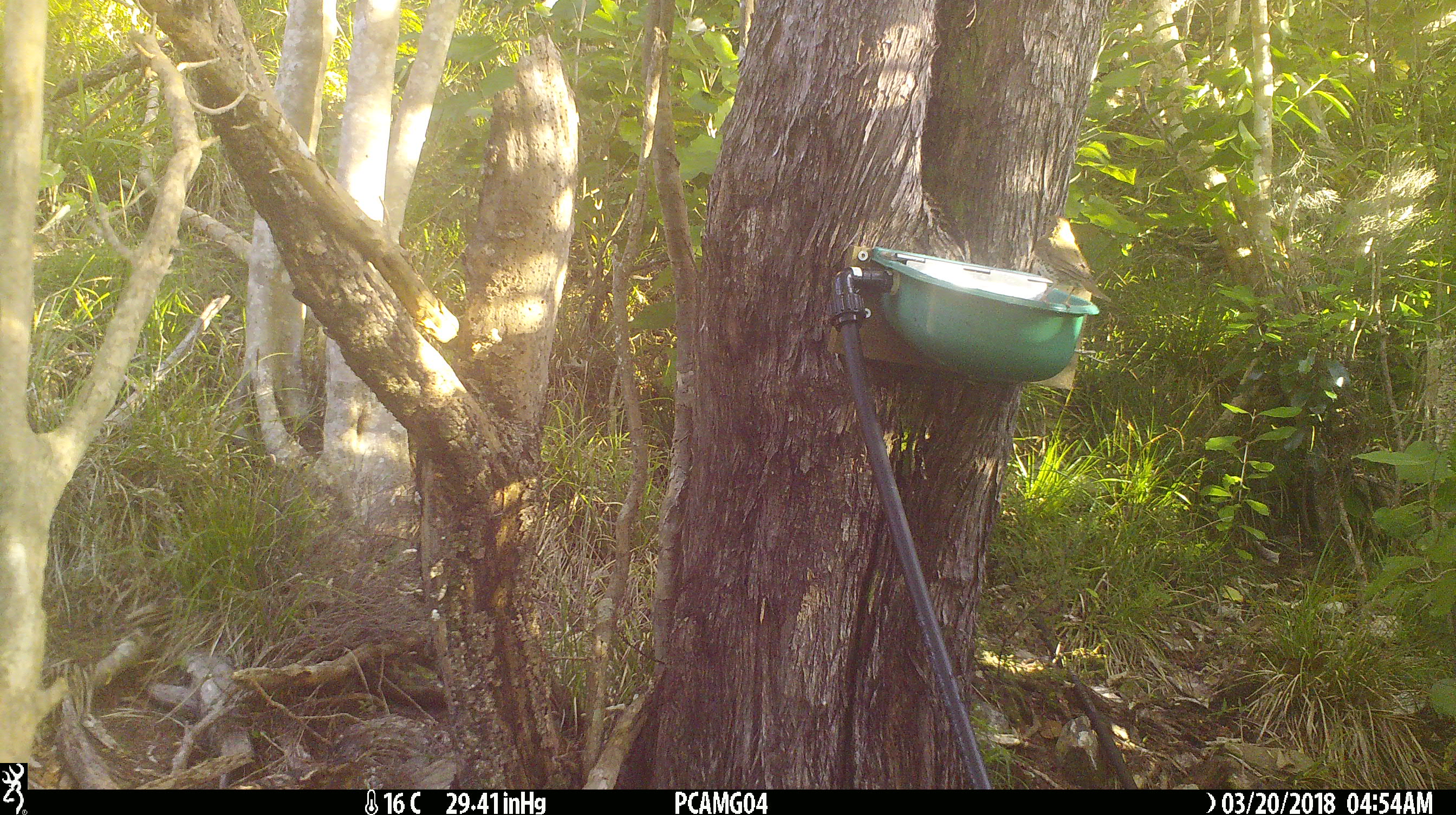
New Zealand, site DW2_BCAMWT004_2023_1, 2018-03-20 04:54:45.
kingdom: Animalia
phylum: Chordata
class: Aves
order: Passeriformes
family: Turdidae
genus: Turdus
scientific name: Turdus philomelos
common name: song thrush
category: thrush